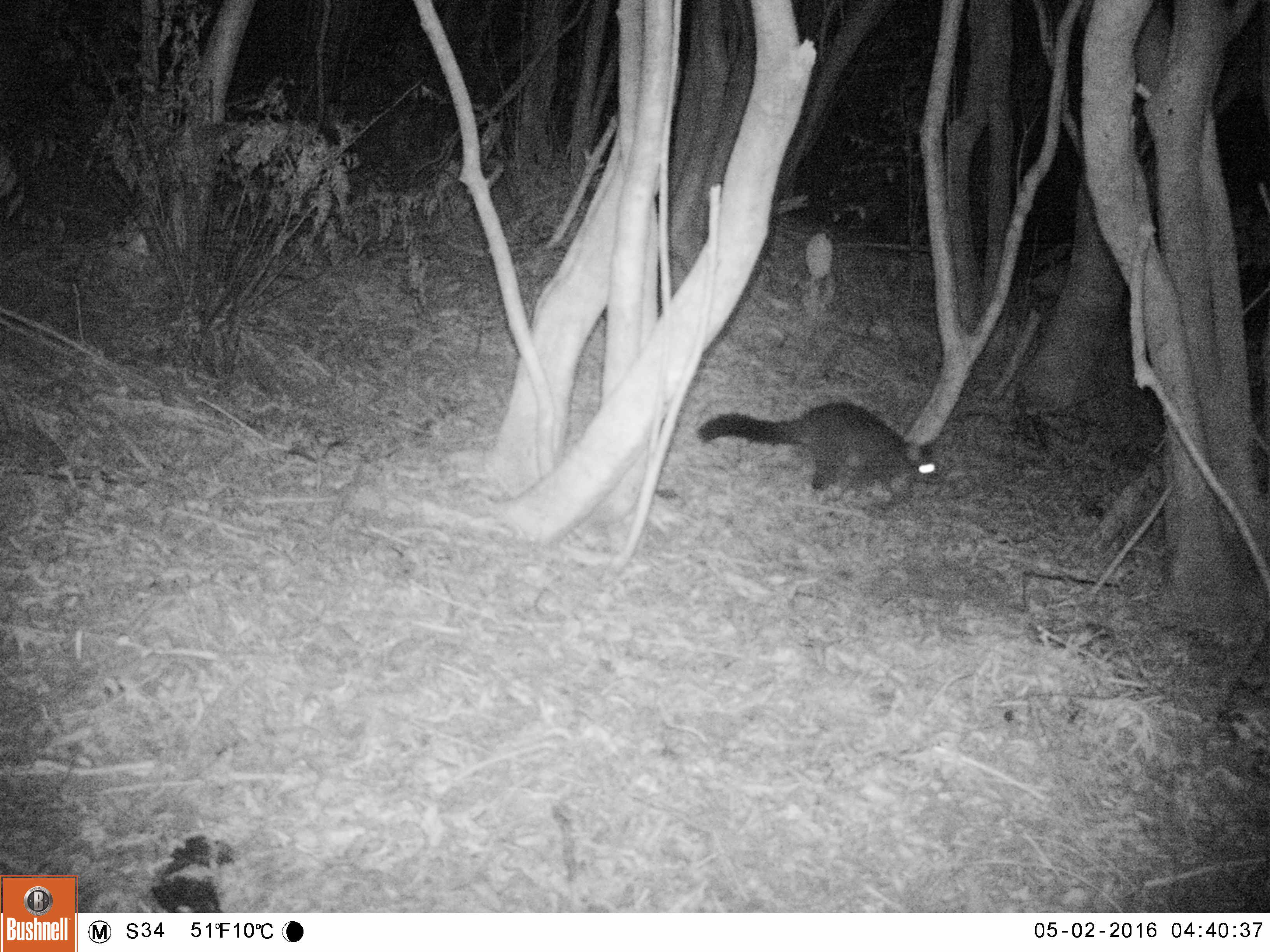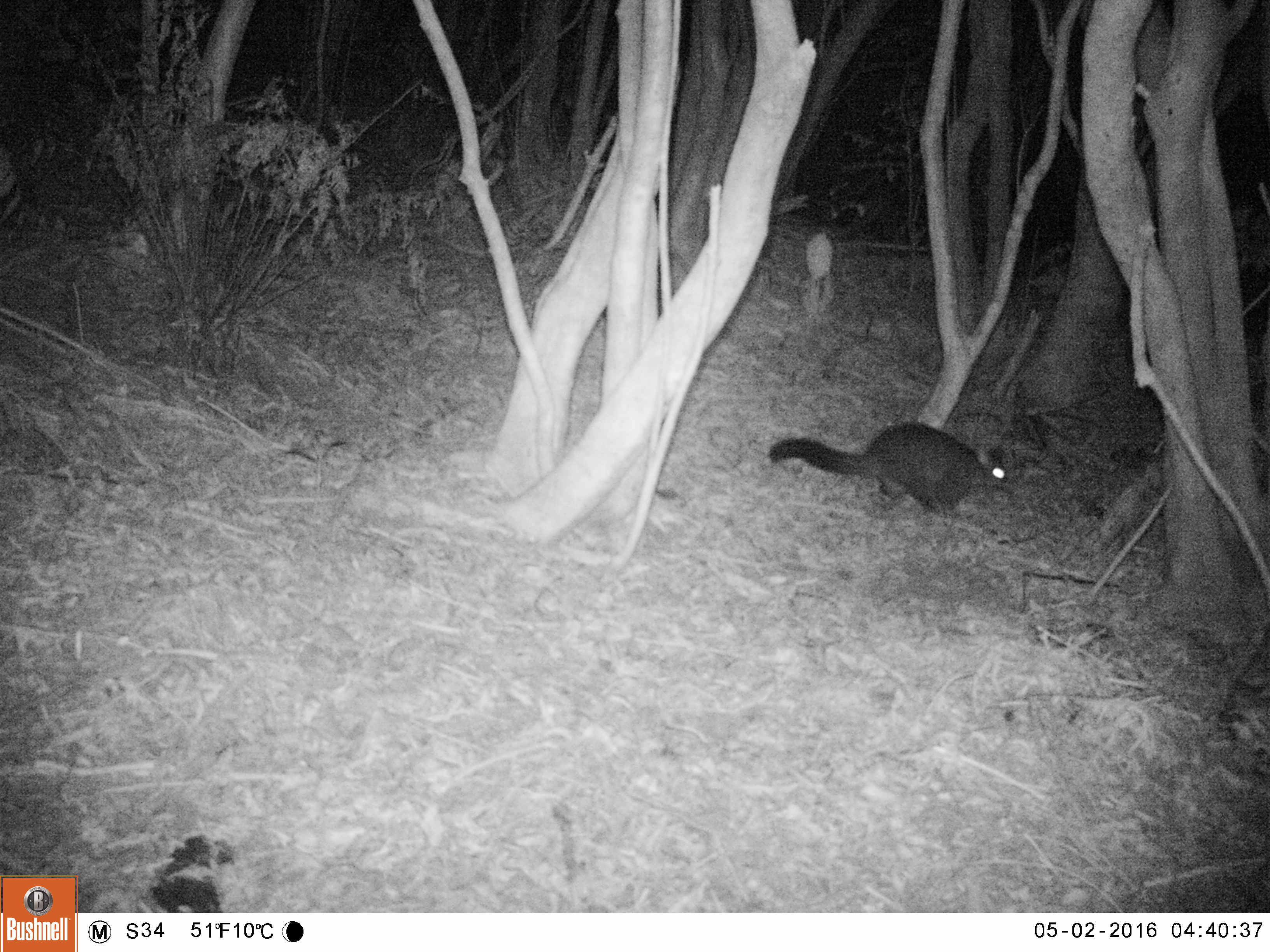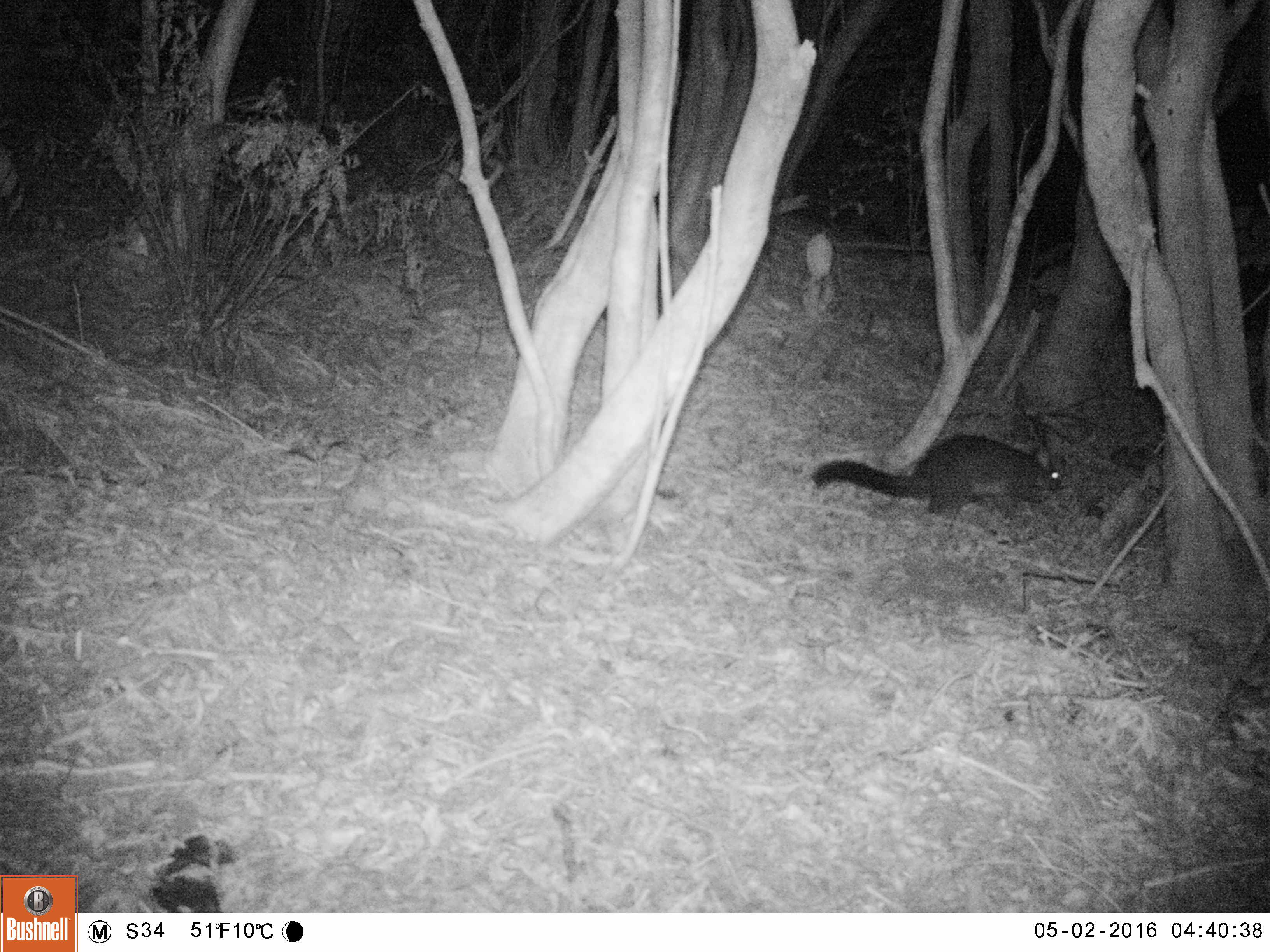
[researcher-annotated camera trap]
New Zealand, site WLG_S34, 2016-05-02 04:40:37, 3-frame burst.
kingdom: Animalia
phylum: Chordata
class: Mammalia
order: Diprotodontia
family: Phalangeridae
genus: Trichosurus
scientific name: Trichosurus vulpecula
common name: common brushtail possum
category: possum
Possum (common brushtail possum) (Trichosurus vulpecula).